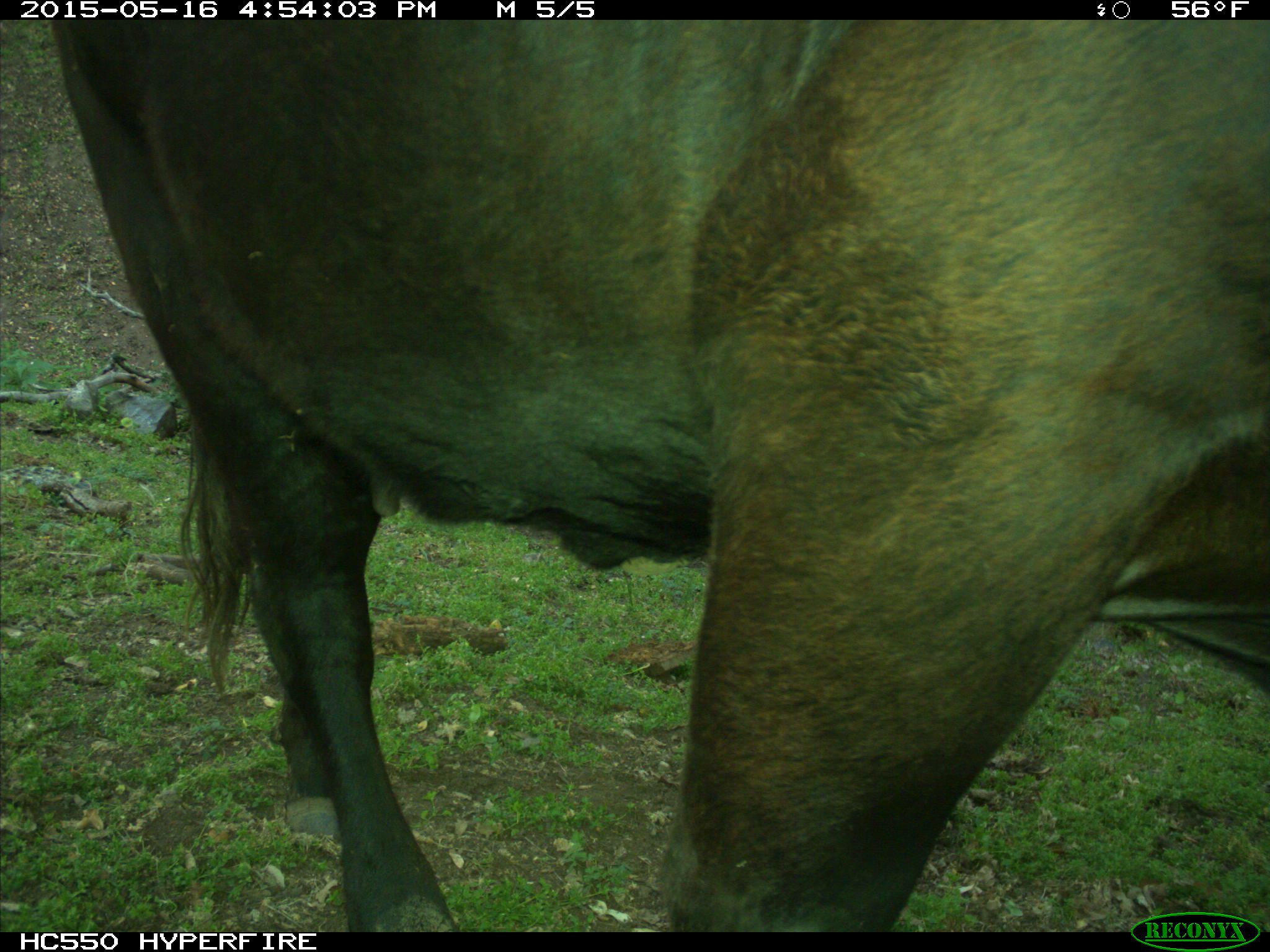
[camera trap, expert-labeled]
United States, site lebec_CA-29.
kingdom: Animalia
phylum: Chordata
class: Mammalia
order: Artiodactyla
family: Bovidae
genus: Bos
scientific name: Bos taurus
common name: domestic cow